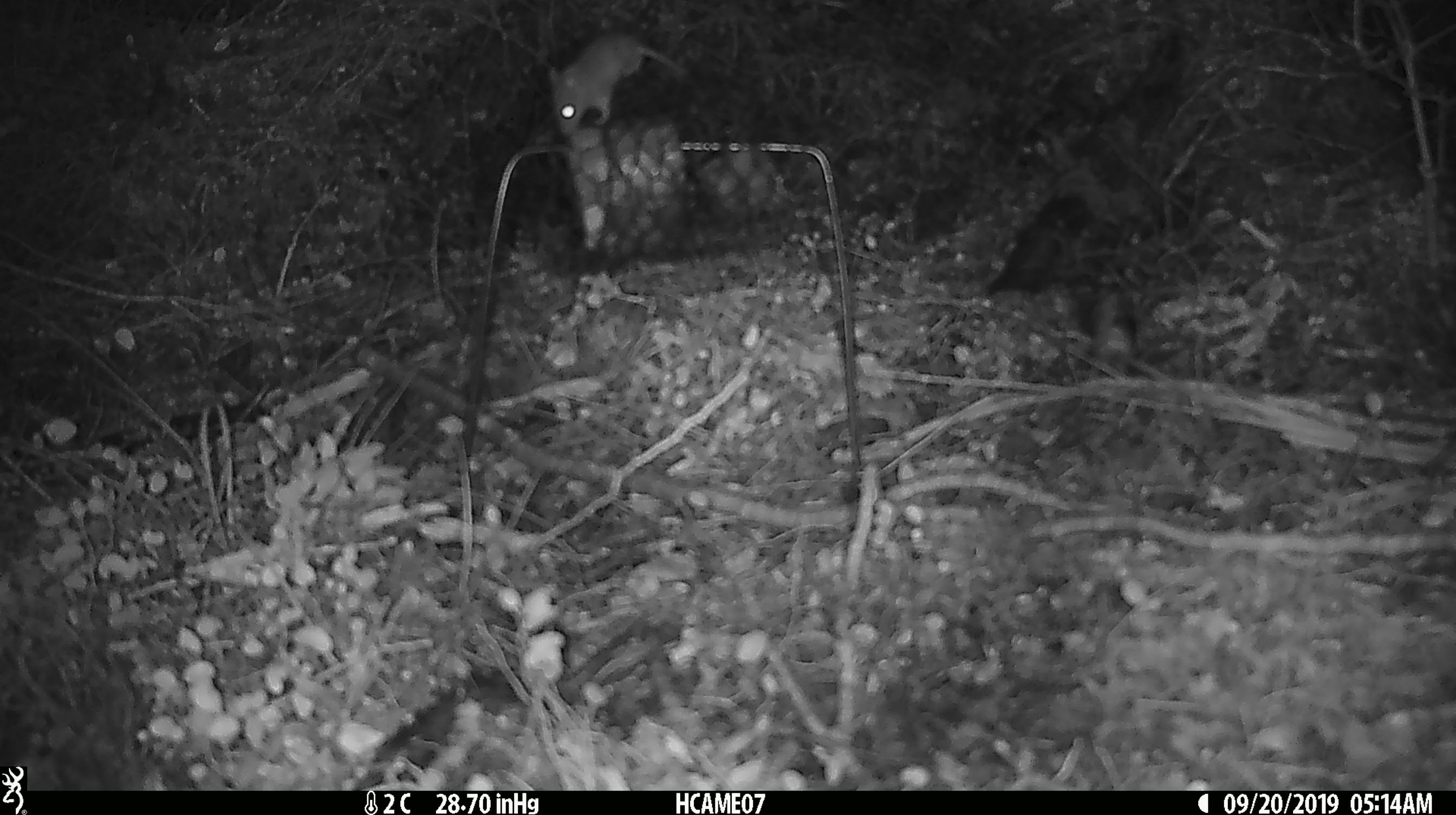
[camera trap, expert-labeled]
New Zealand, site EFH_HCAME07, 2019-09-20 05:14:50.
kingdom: Animalia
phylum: Chordata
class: Mammalia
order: Rodentia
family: Muridae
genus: Mus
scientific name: Mus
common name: mouse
Mouse (Mus).